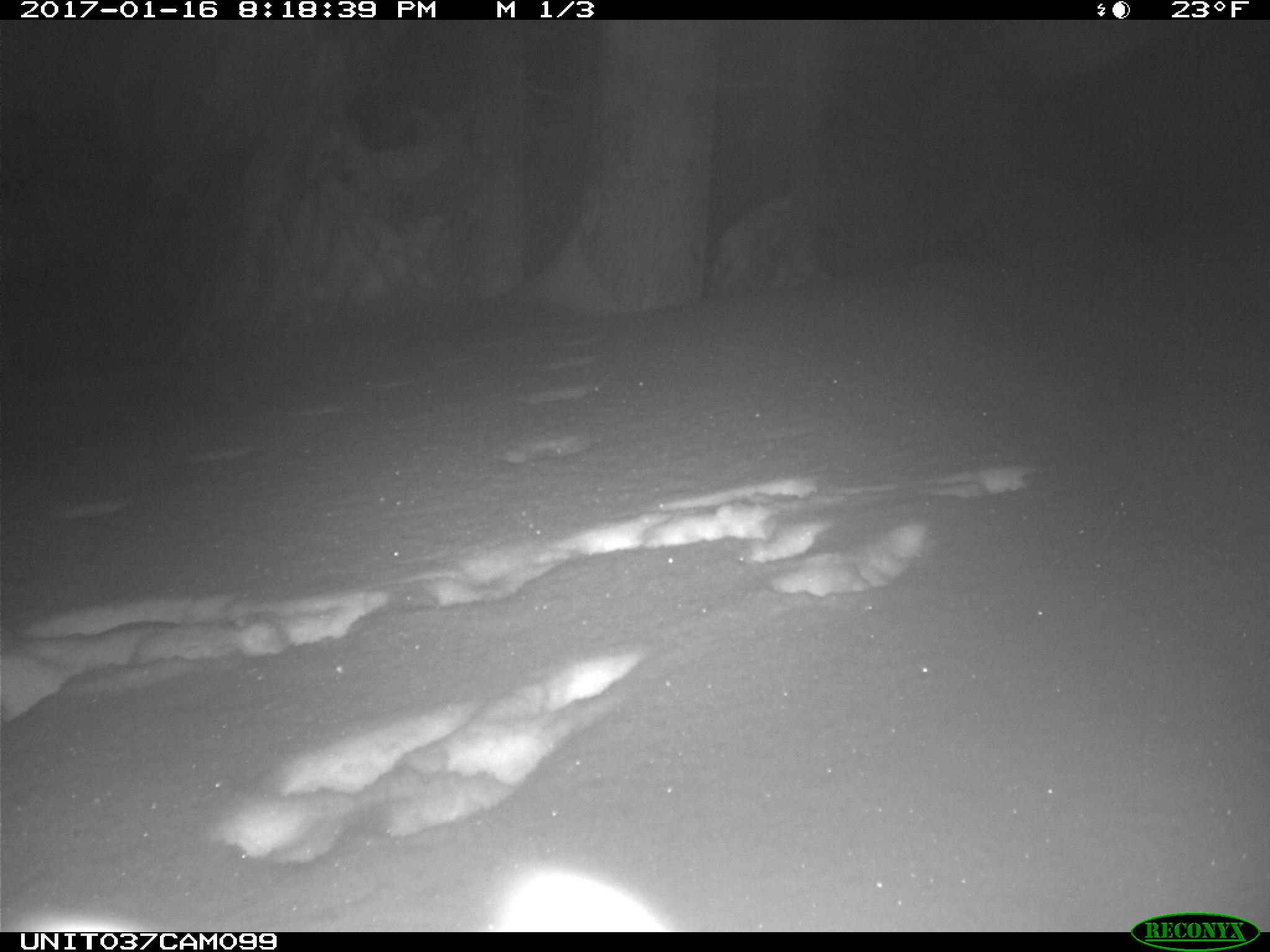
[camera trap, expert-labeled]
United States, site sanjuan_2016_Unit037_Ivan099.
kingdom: Animalia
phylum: Chordata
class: Mammalia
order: Lagomorpha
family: Leporidae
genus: Lepus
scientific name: Lepus americanus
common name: snowshoe hare